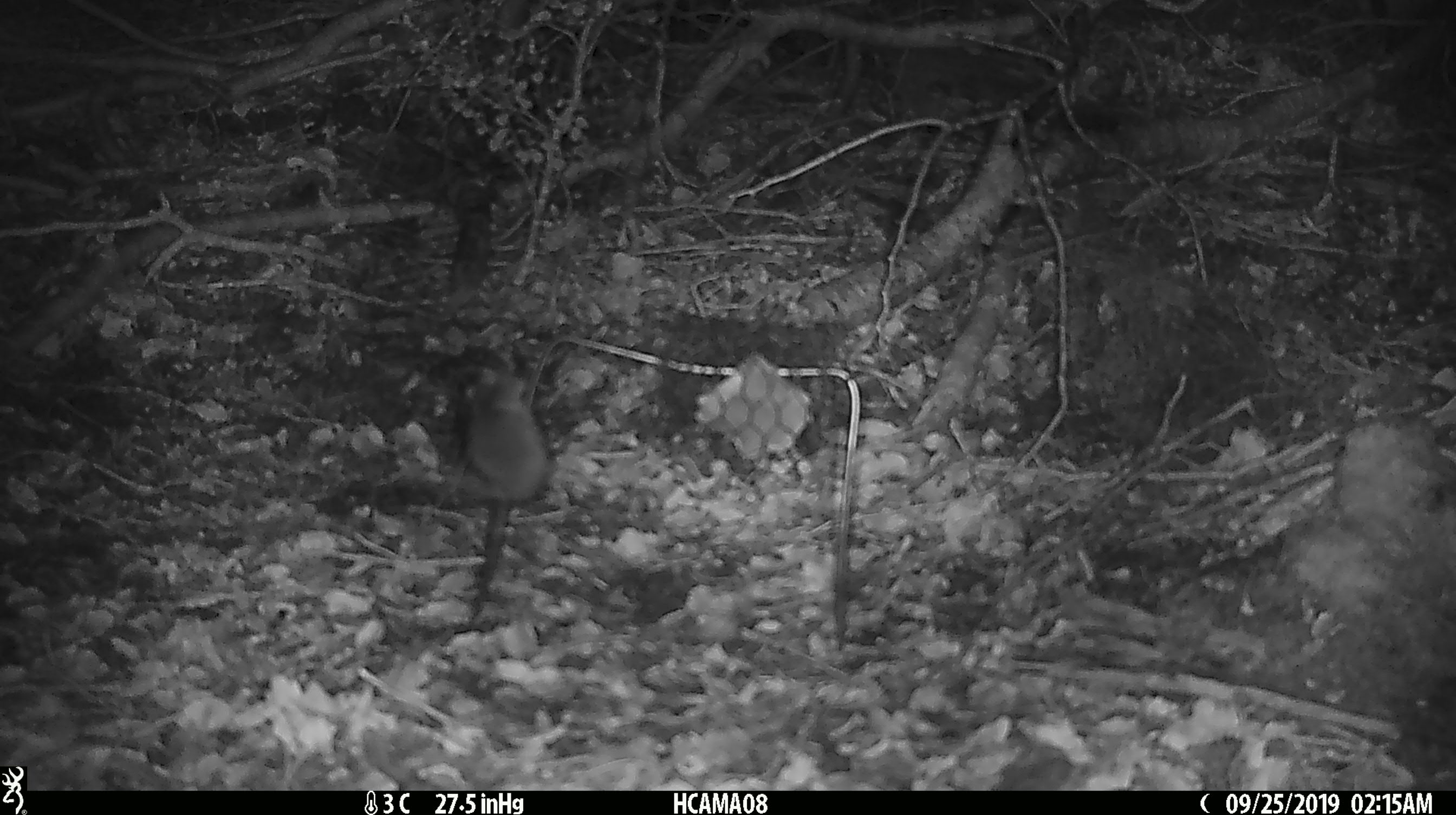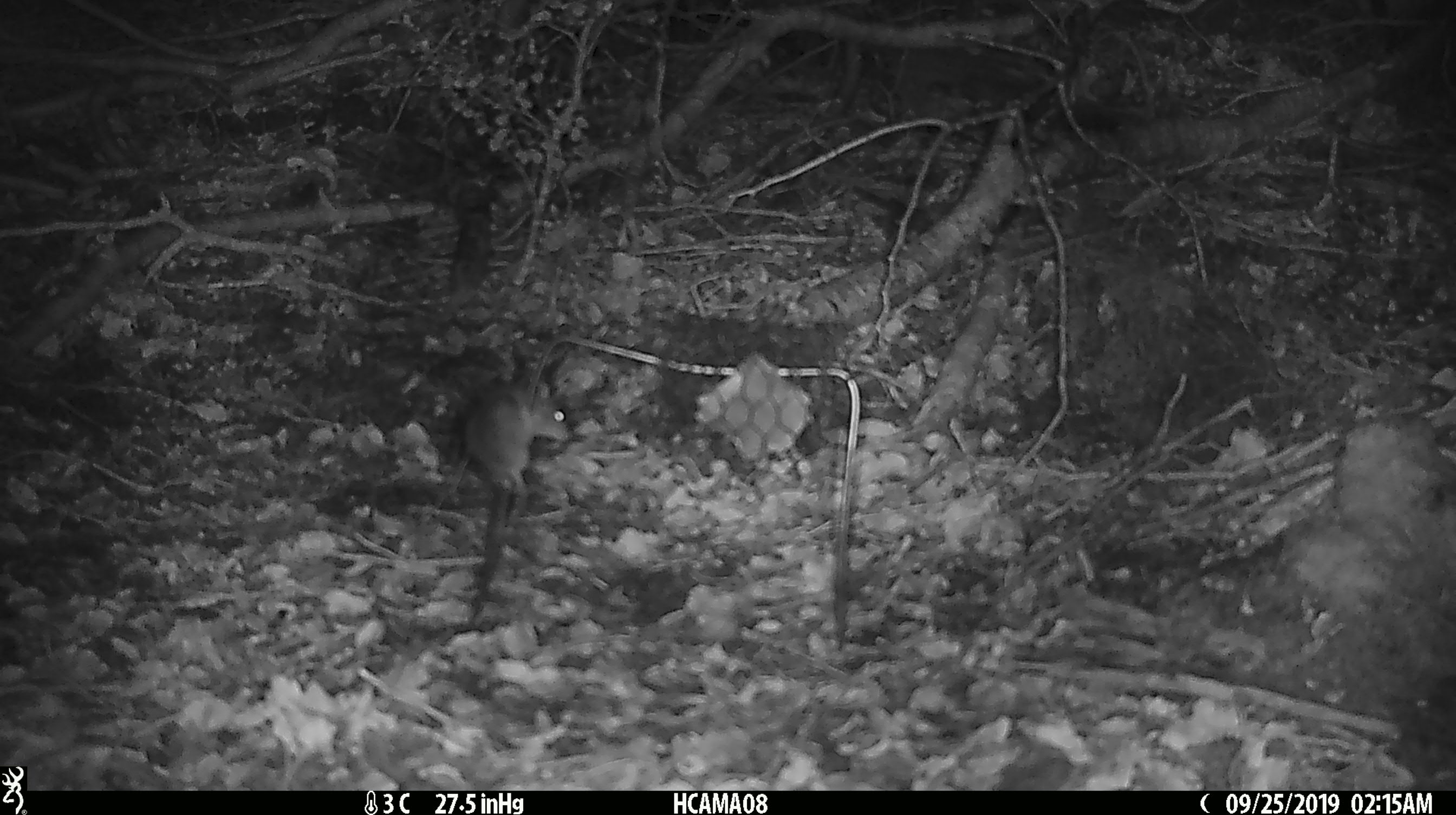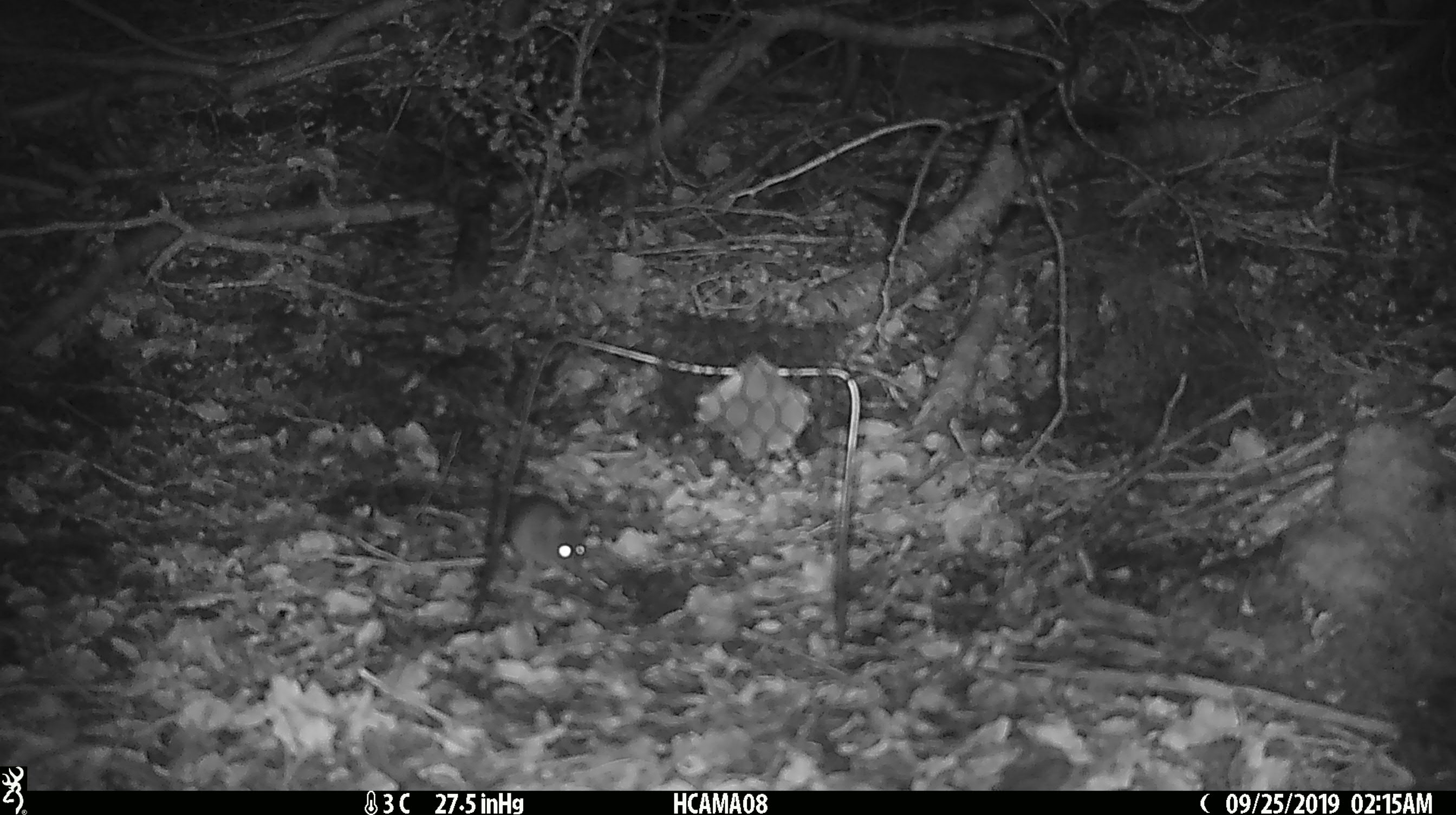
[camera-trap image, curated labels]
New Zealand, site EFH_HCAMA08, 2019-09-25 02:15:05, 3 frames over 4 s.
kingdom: Animalia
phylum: Chordata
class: Mammalia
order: Rodentia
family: Muridae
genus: Mus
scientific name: Mus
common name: mouse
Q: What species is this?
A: Mouse (Mus).